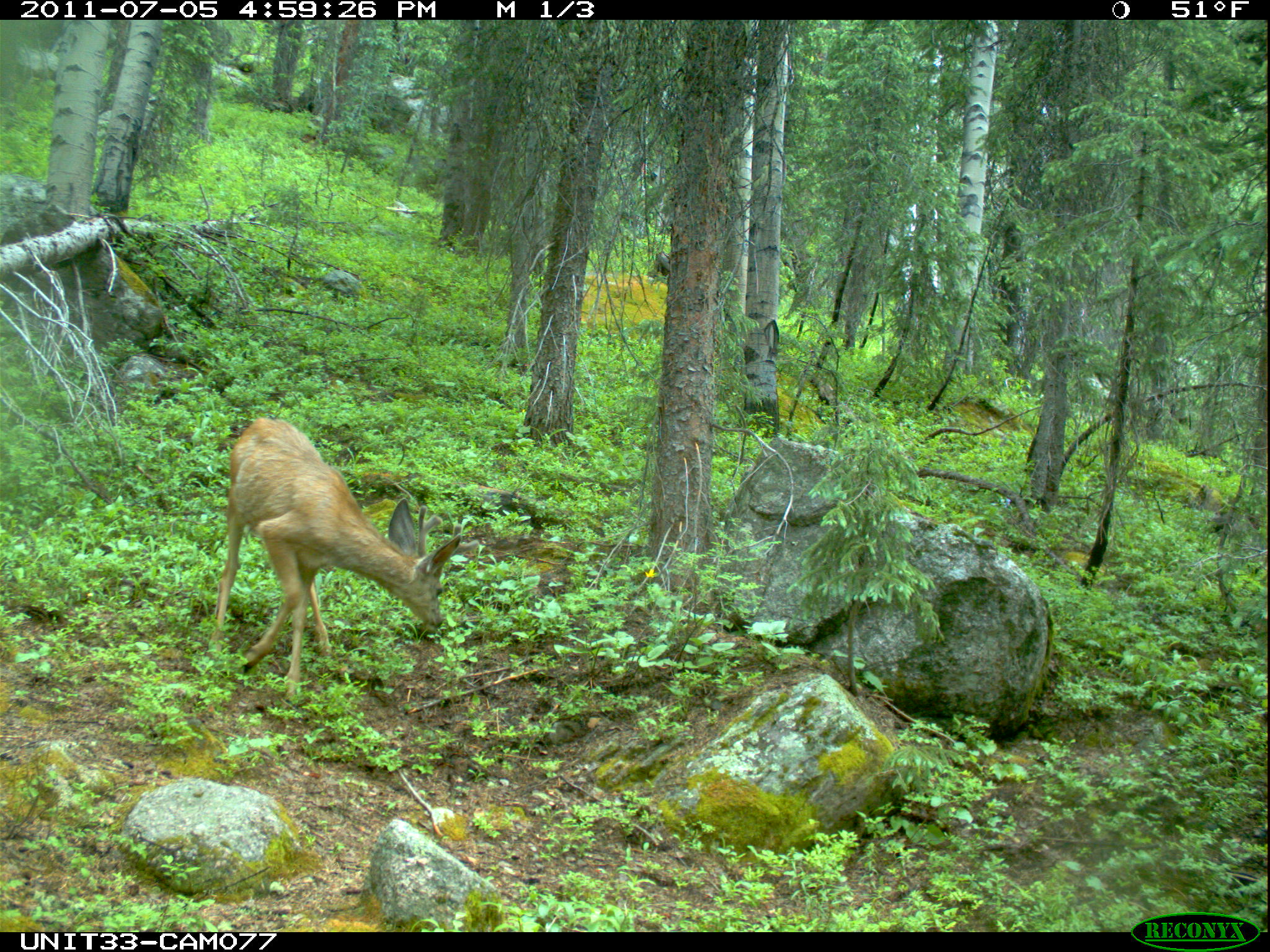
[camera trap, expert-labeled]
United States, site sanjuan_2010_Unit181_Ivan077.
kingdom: Animalia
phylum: Chordata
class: Mammalia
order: Artiodactyla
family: Cervidae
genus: Odocoileus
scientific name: Odocoileus hemionus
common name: mule deer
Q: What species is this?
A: Odocoileus hemionus (mule deer).